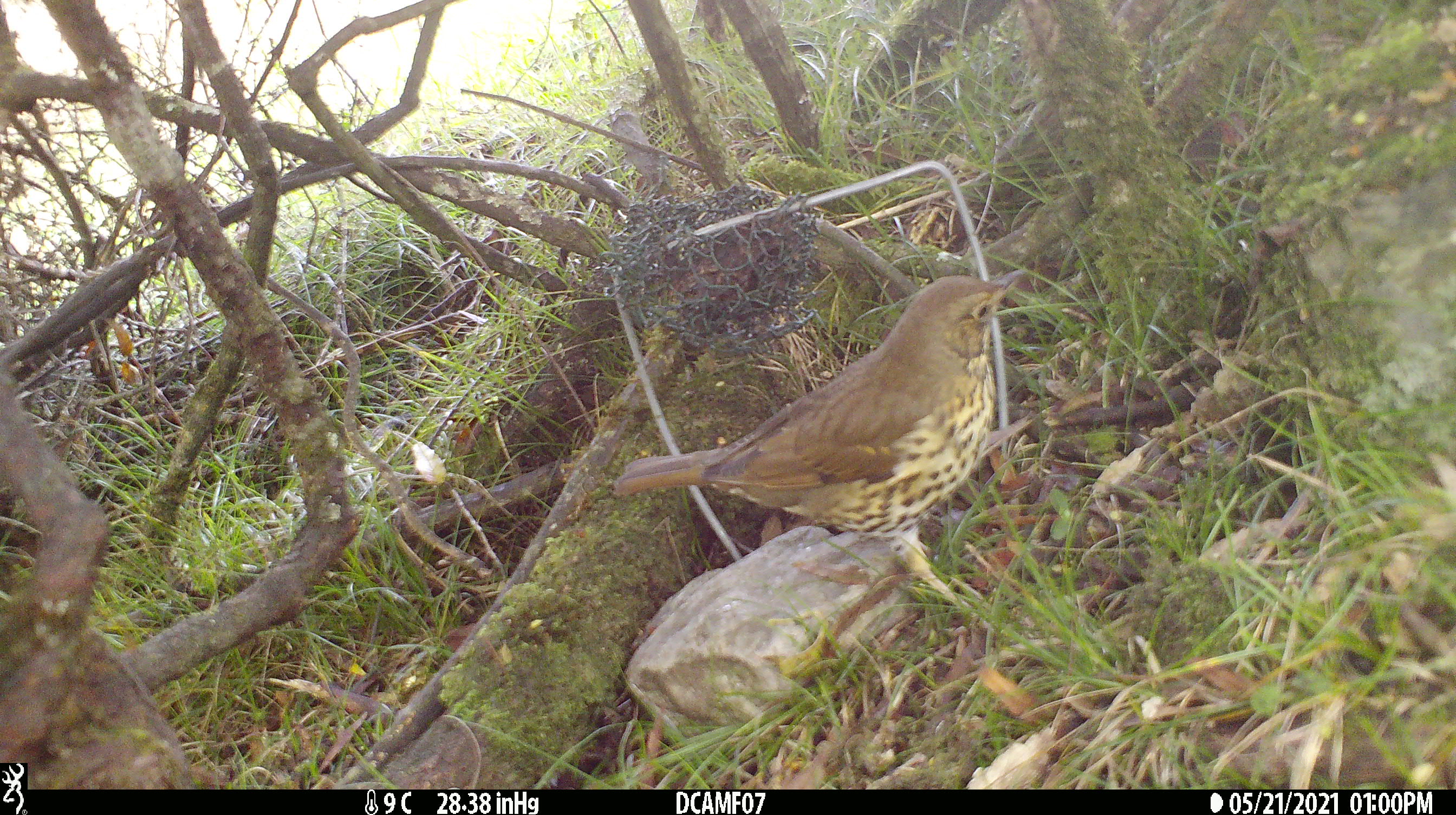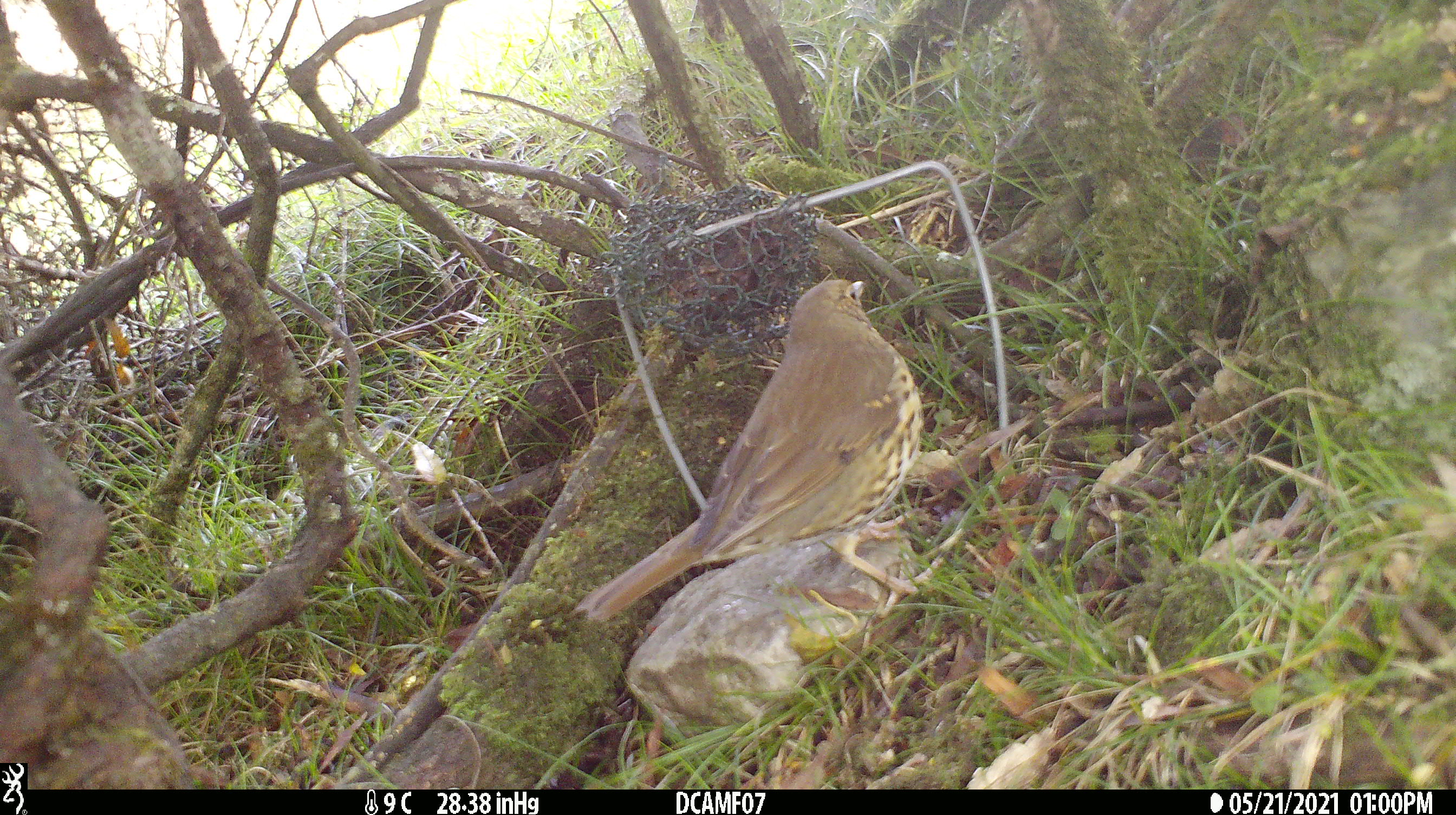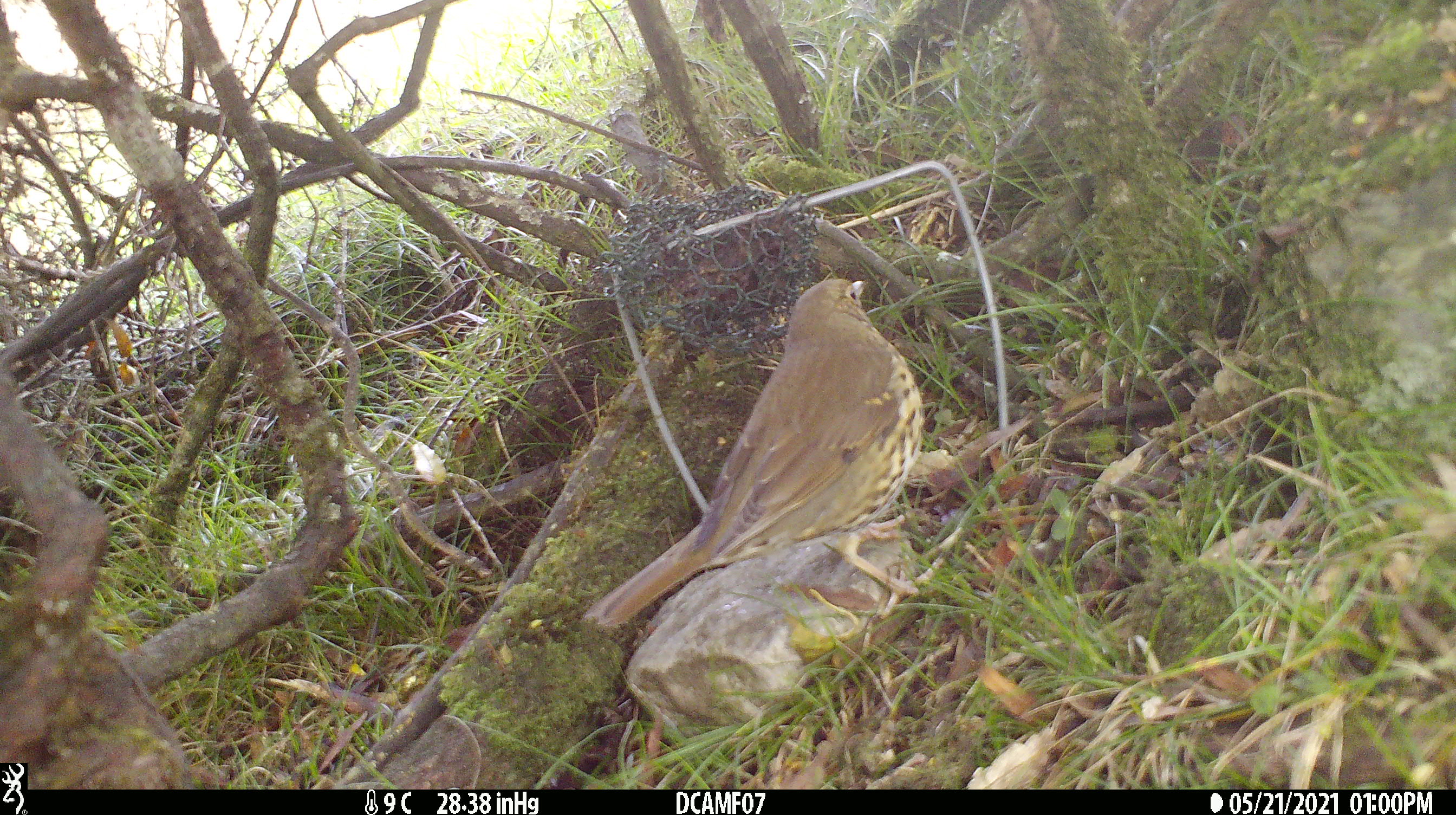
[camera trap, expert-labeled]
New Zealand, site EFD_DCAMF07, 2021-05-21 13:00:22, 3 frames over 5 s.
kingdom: Animalia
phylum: Chordata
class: Aves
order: Passeriformes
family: Turdidae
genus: Turdus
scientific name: Turdus philomelos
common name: song thrush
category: thrush